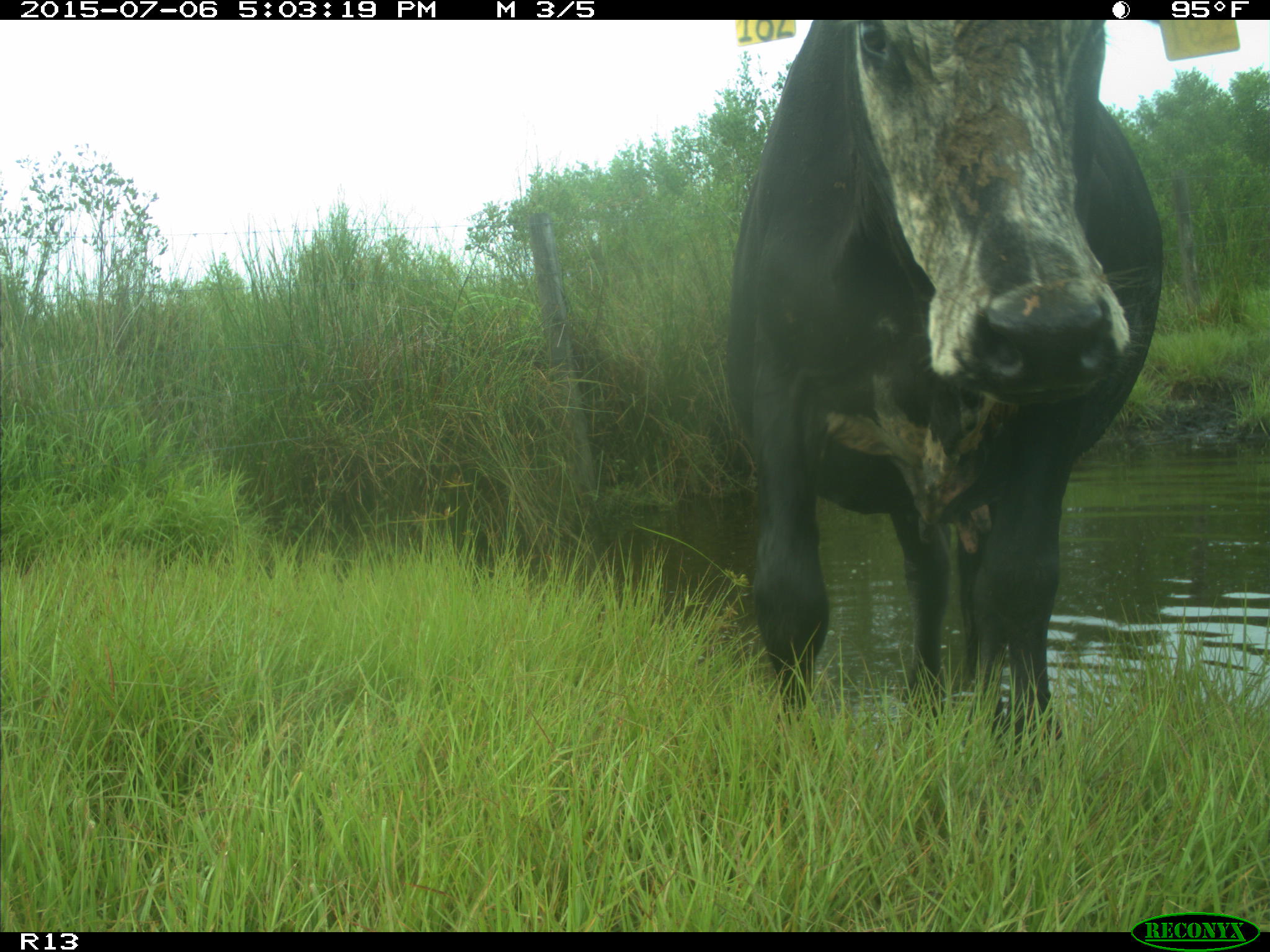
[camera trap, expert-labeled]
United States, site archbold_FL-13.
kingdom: Animalia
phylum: Chordata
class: Mammalia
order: Artiodactyla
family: Bovidae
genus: Bos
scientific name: Bos taurus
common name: domestic cow